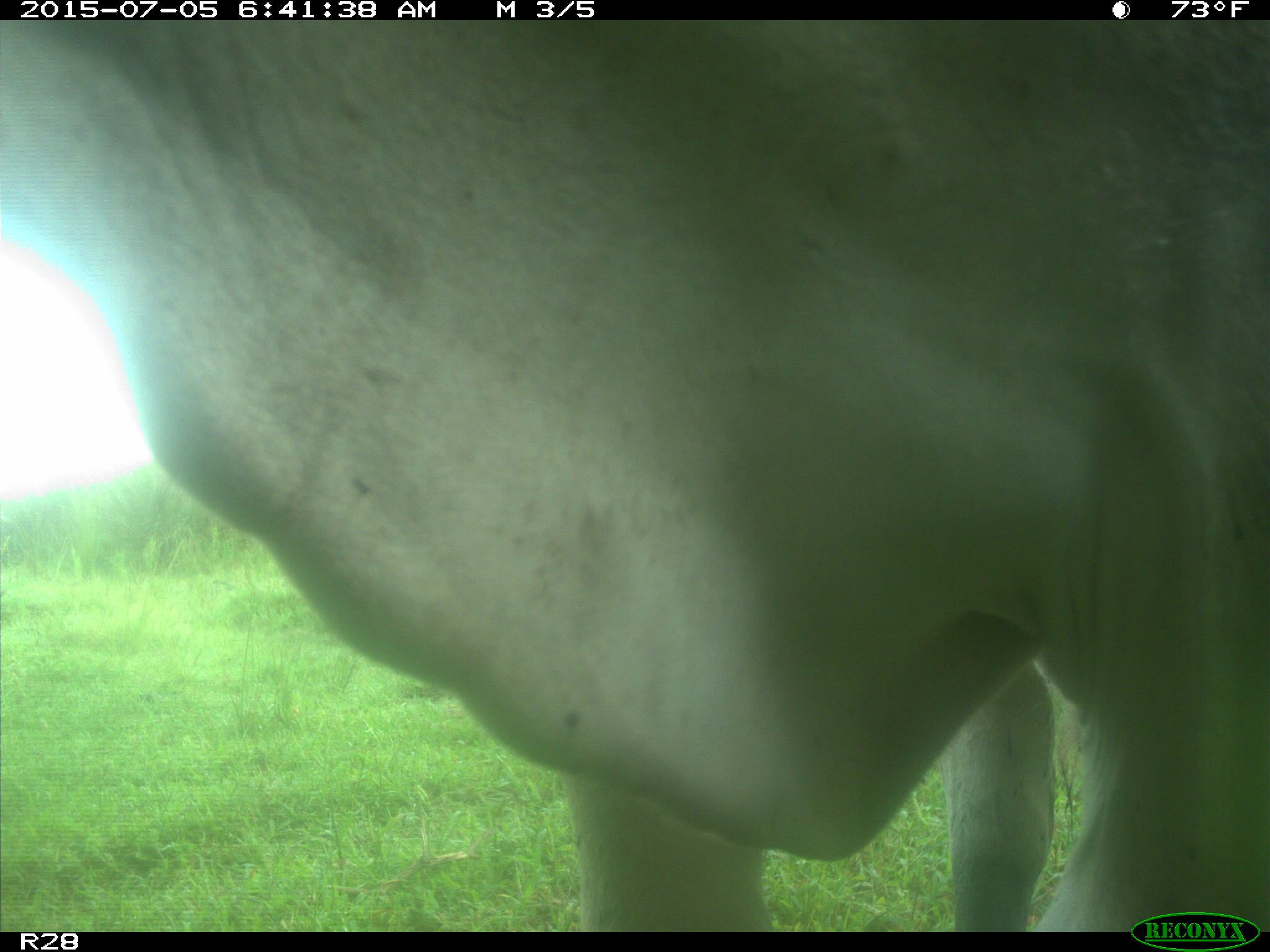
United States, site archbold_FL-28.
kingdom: Animalia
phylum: Chordata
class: Mammalia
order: Artiodactyla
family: Bovidae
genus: Bos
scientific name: Bos taurus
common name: domestic cow